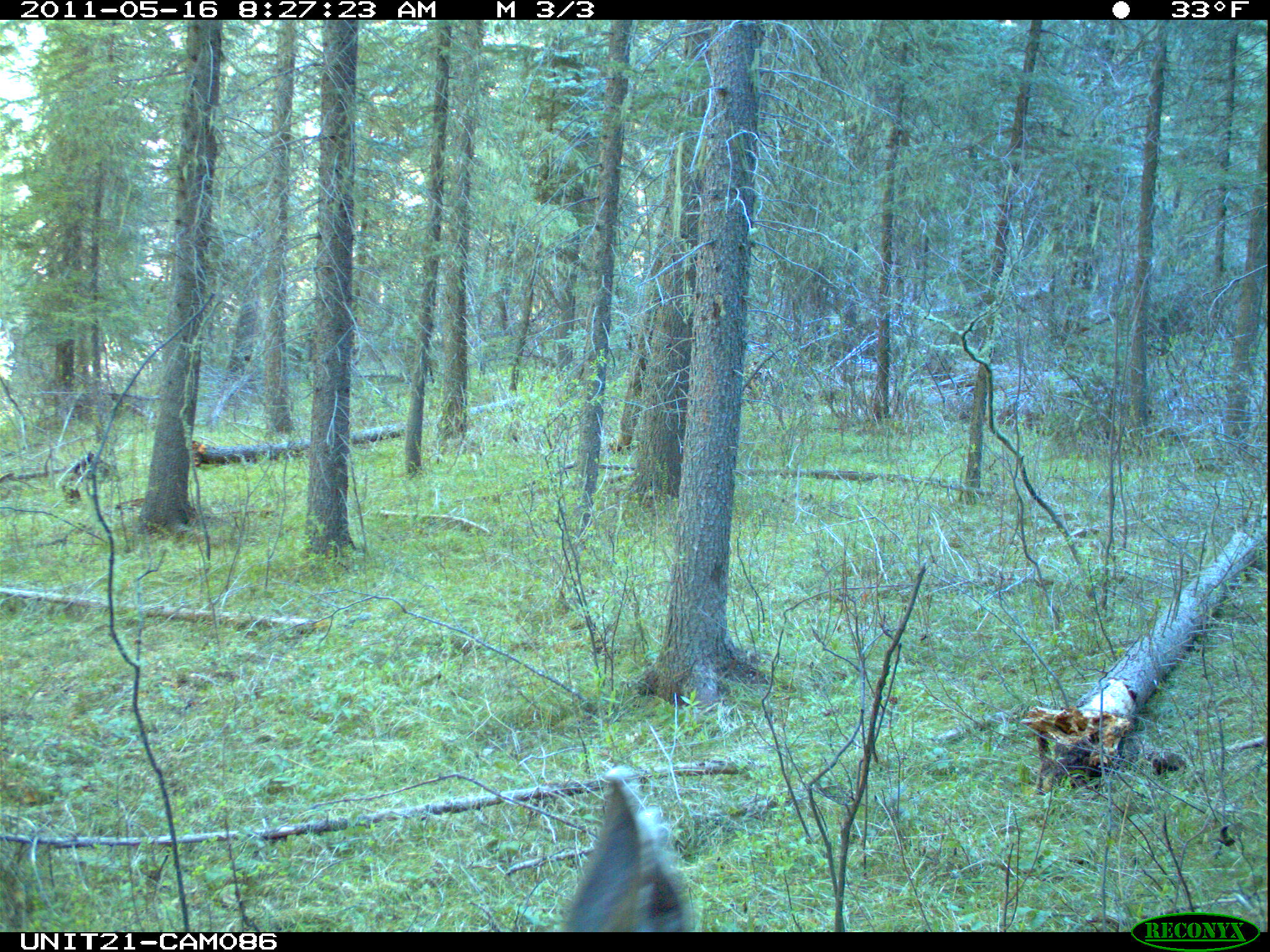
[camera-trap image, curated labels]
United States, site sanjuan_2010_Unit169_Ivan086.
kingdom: Animalia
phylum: Chordata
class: Mammalia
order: Artiodactyla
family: Cervidae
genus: Odocoileus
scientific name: Odocoileus hemionus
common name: mule deer